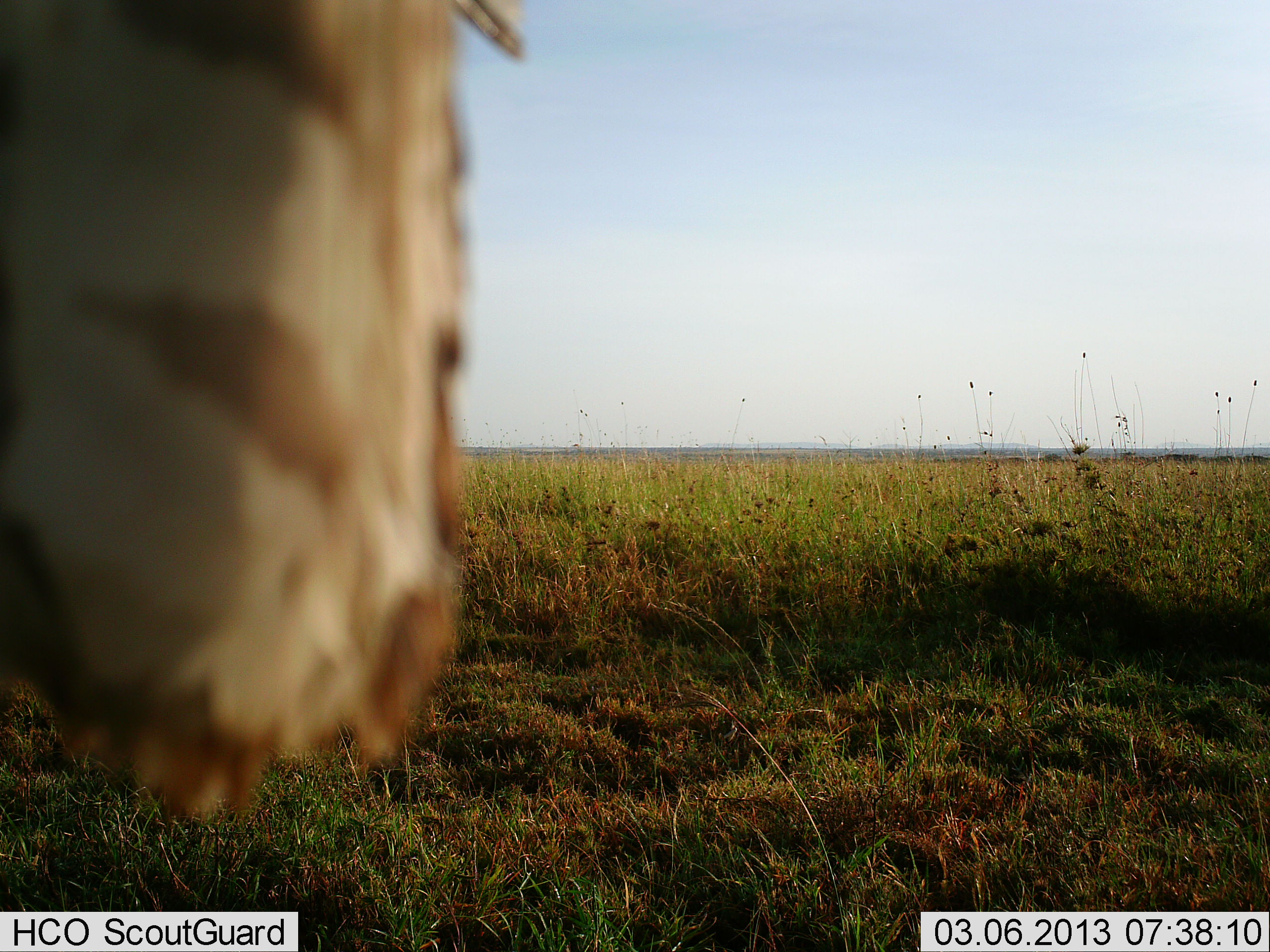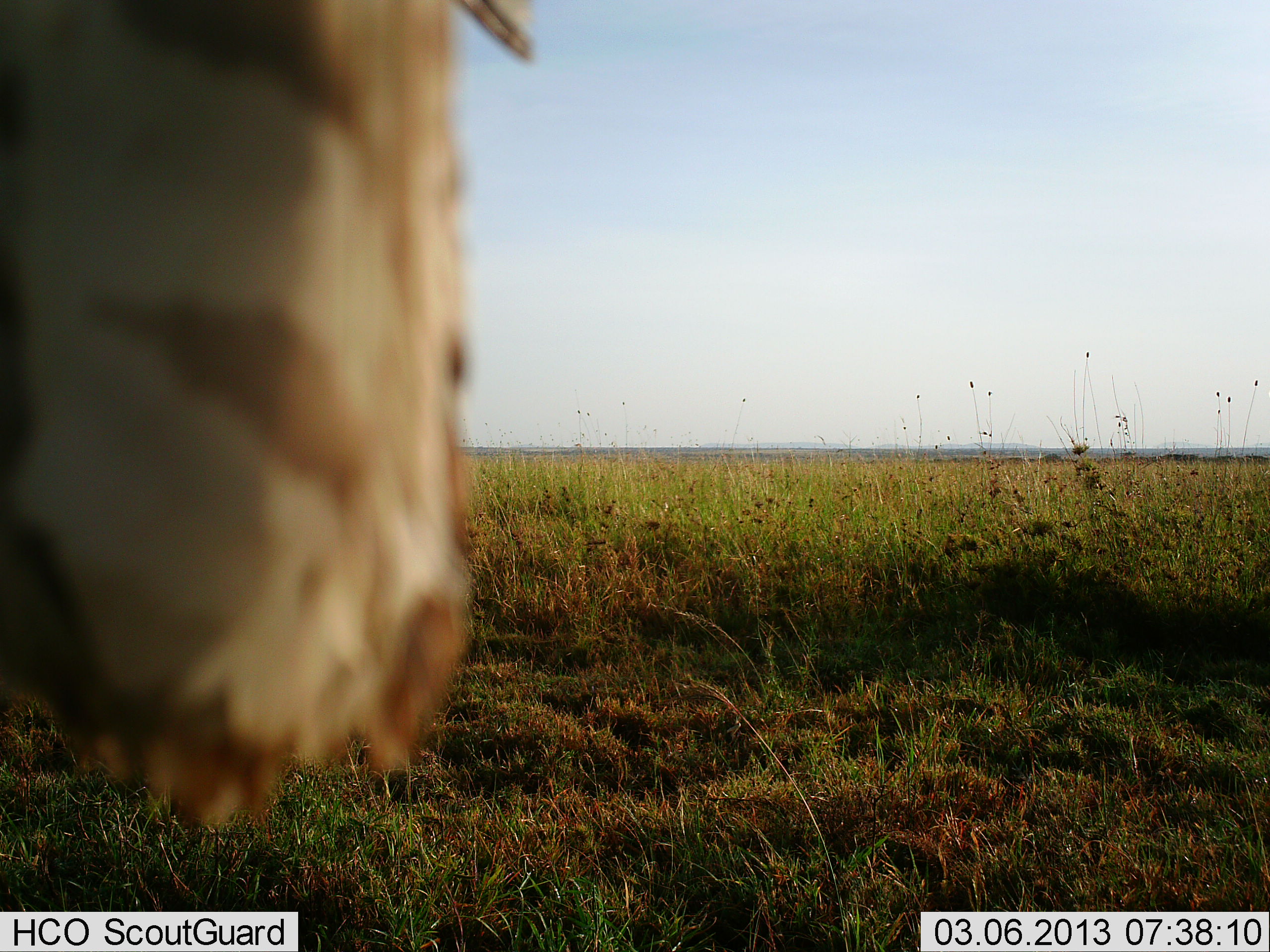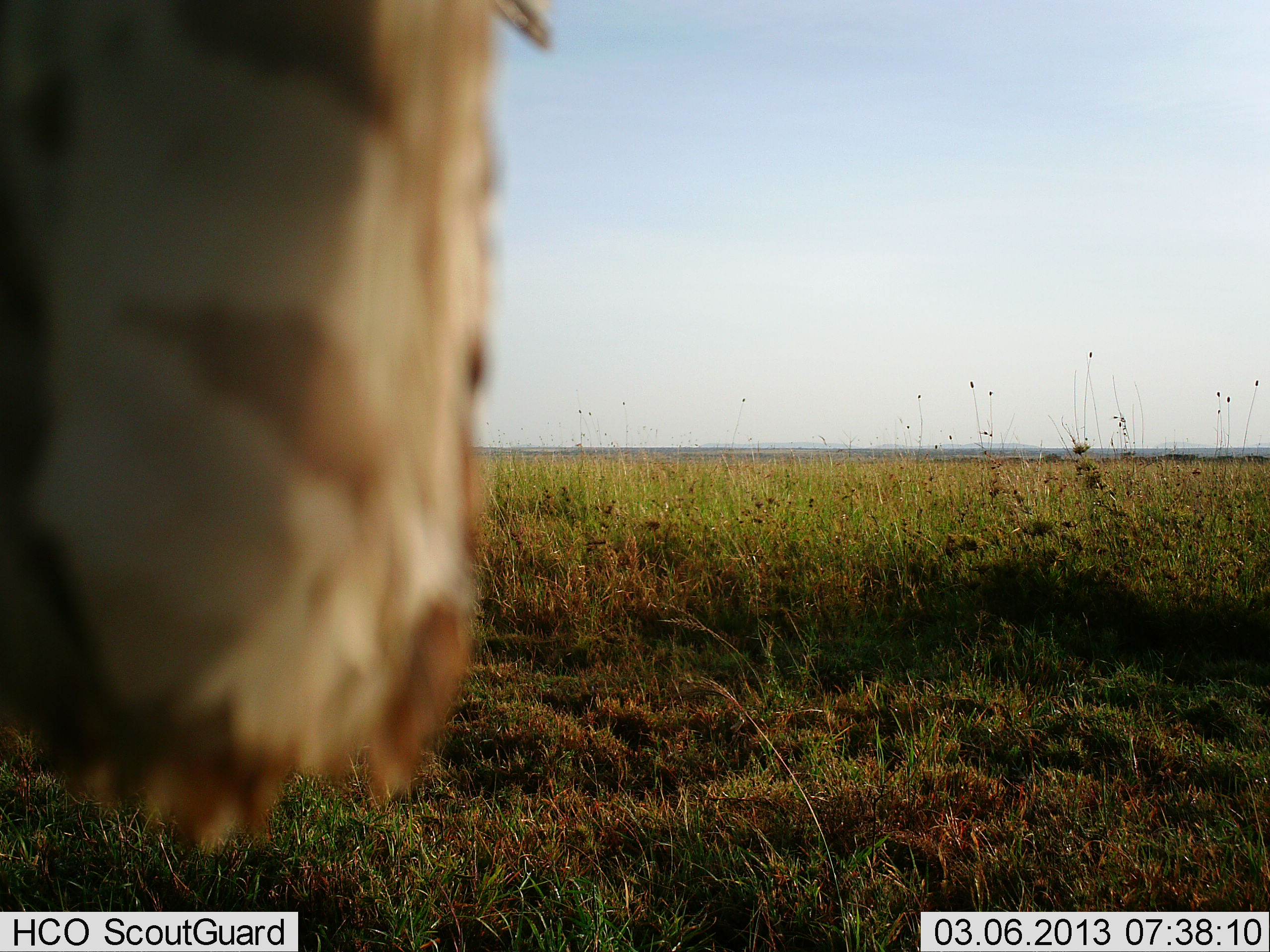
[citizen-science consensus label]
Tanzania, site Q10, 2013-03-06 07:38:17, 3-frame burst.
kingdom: Animalia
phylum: Chordata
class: Mammalia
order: Artiodactyla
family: Giraffidae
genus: Giraffa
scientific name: Giraffa camelopardalis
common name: giraffe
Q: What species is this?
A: Giraffe (Giraffa camelopardalis).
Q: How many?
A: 1.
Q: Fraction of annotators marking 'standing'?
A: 67%.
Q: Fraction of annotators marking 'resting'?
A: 0%.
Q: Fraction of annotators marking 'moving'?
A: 33%.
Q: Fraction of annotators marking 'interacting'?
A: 0%.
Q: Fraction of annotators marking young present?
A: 0%.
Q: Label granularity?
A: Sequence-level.